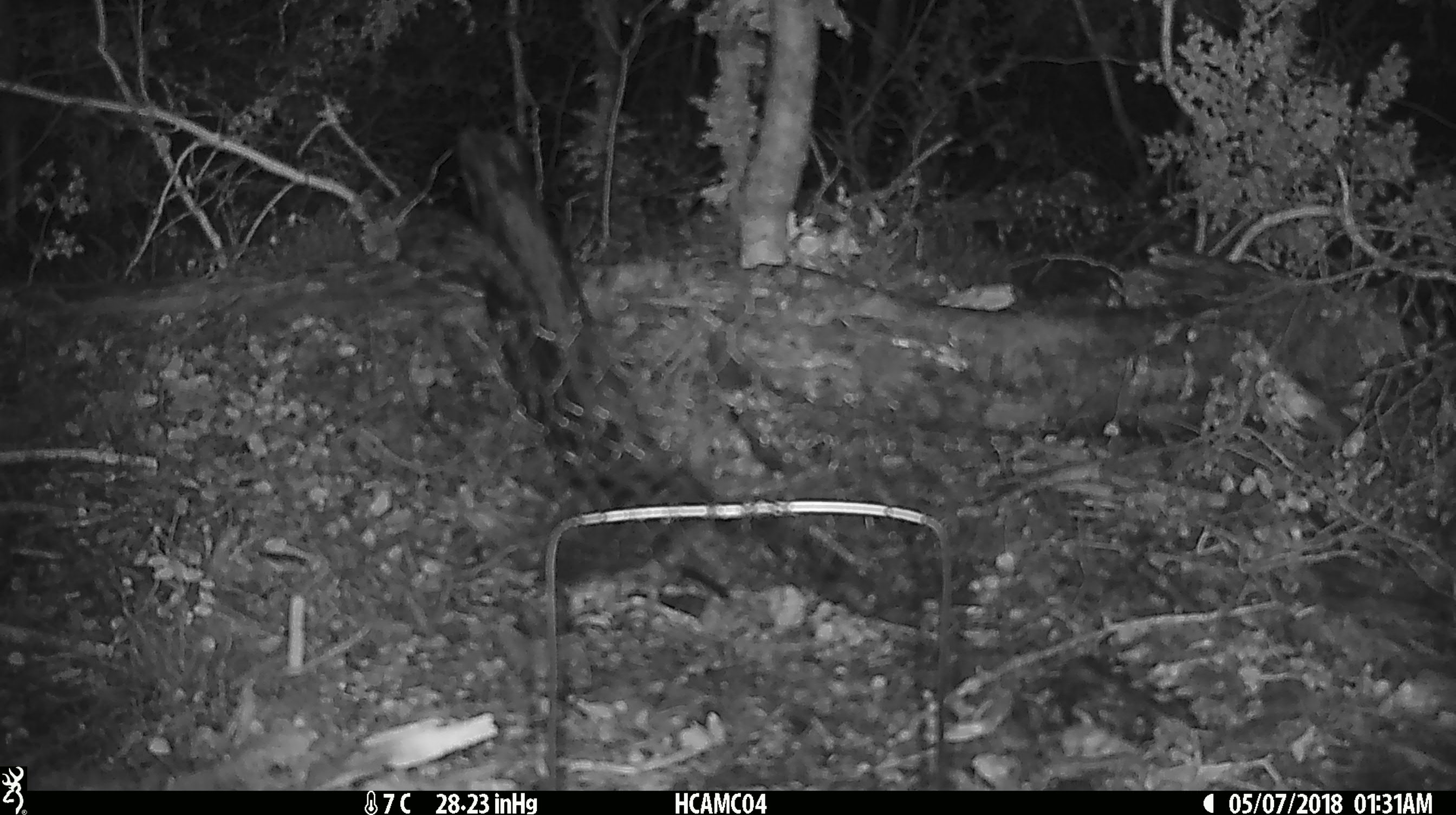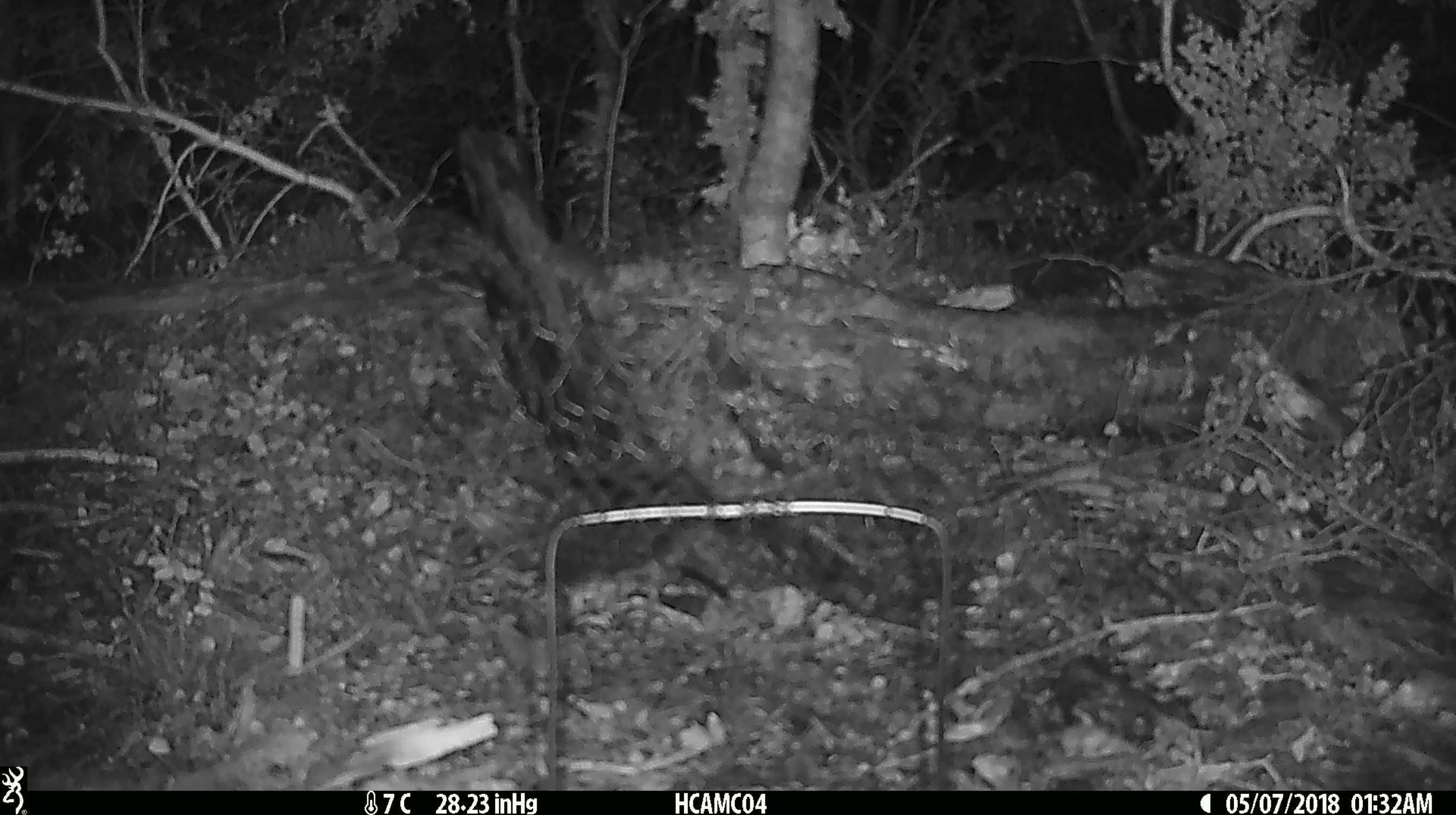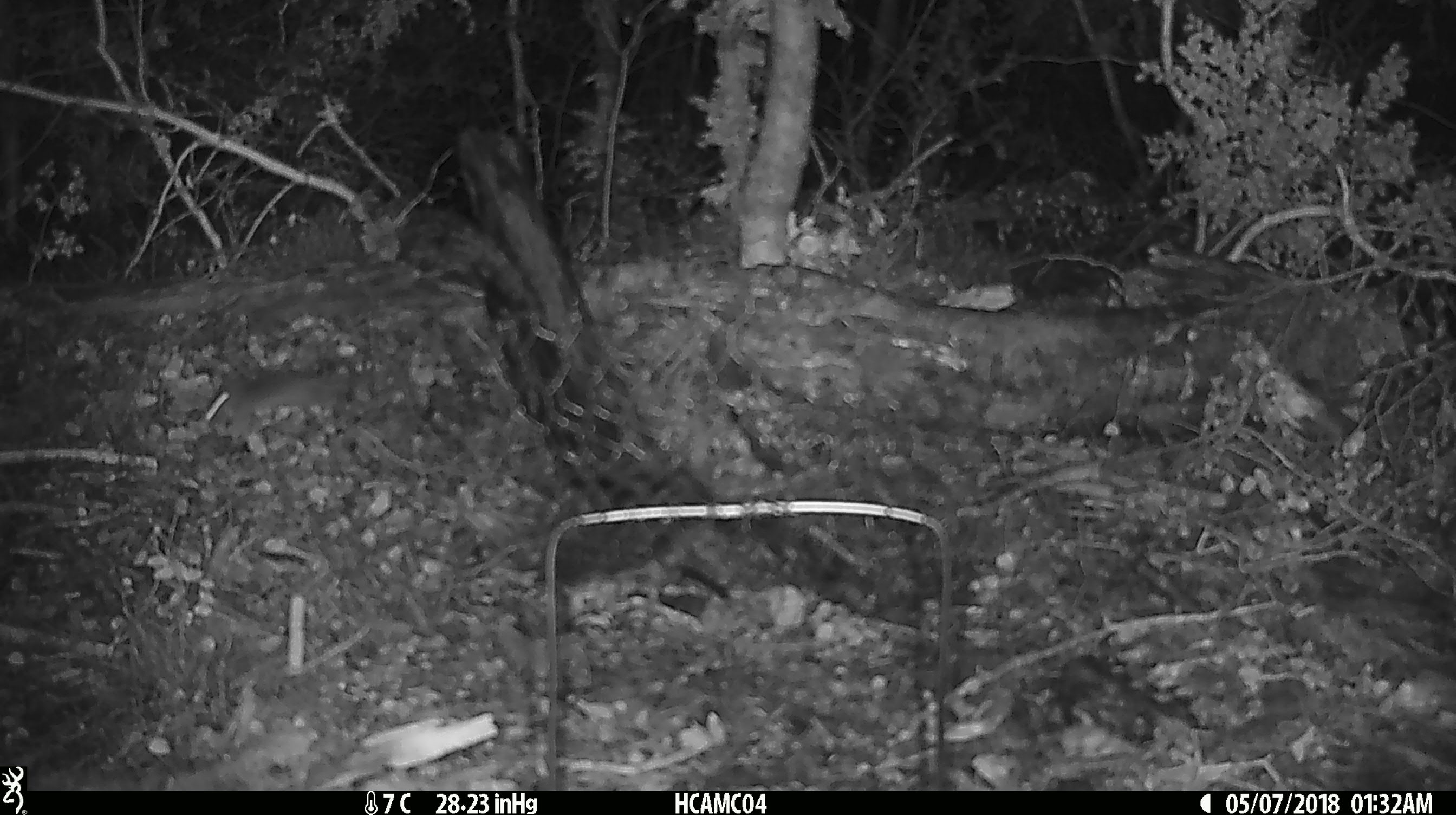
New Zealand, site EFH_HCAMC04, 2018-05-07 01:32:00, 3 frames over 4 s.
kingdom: Animalia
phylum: Chordata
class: Mammalia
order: Rodentia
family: Muridae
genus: Mus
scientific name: Mus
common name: mouse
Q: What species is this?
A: Mouse (Mus).